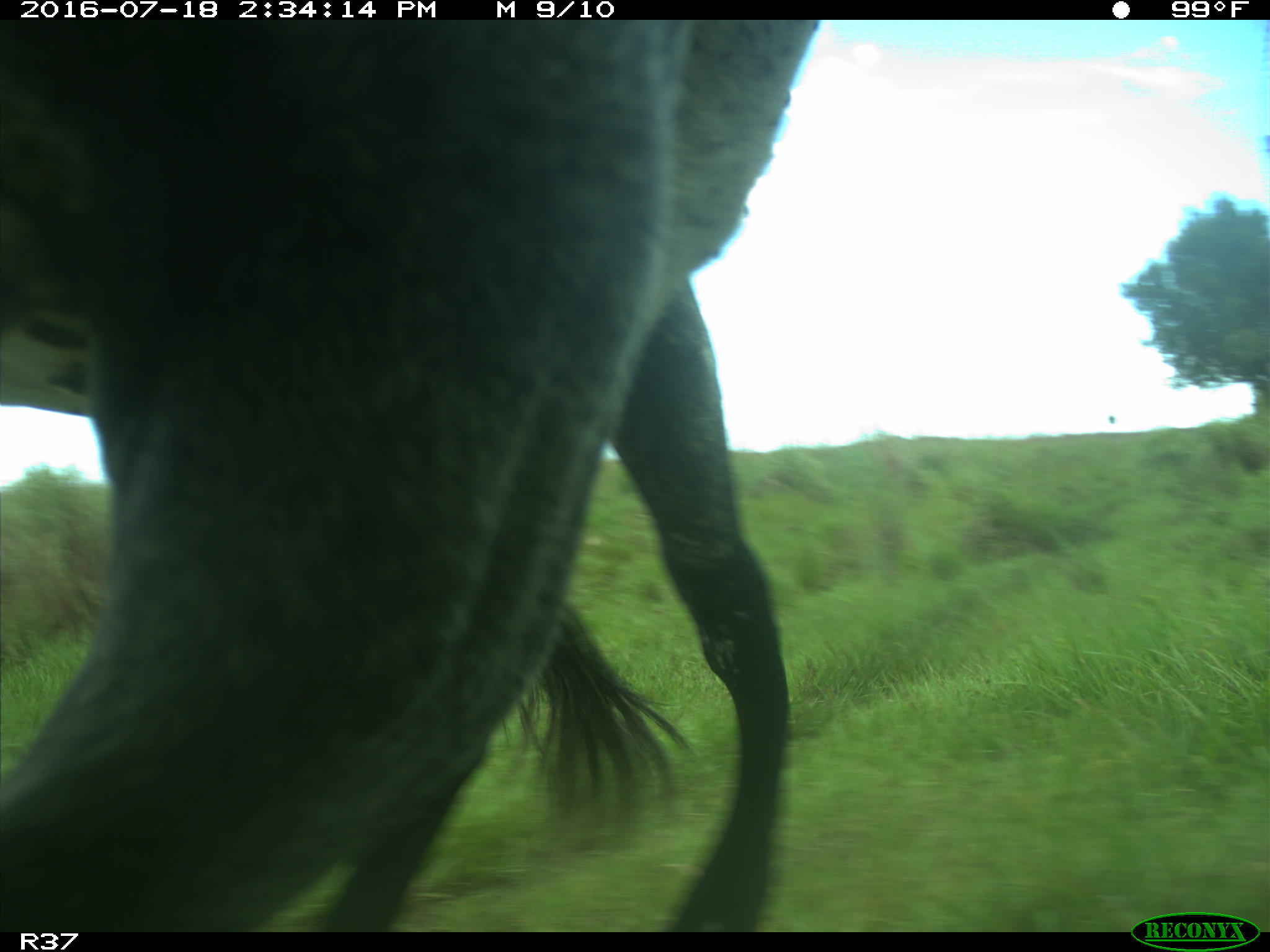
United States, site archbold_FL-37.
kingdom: Animalia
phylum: Chordata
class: Mammalia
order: Artiodactyla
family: Bovidae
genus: Bos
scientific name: Bos taurus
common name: domestic cow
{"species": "Bos taurus (domestic cow)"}